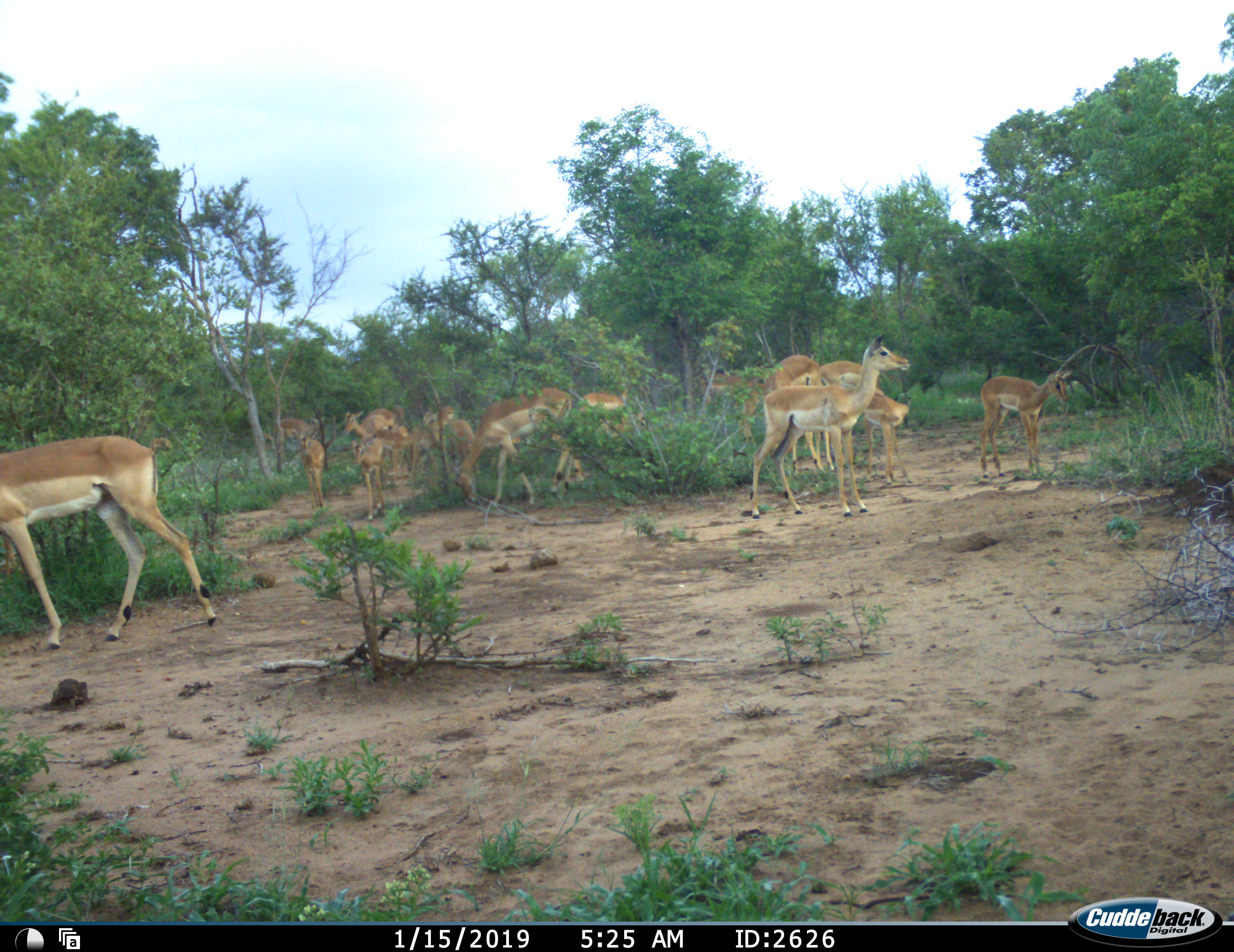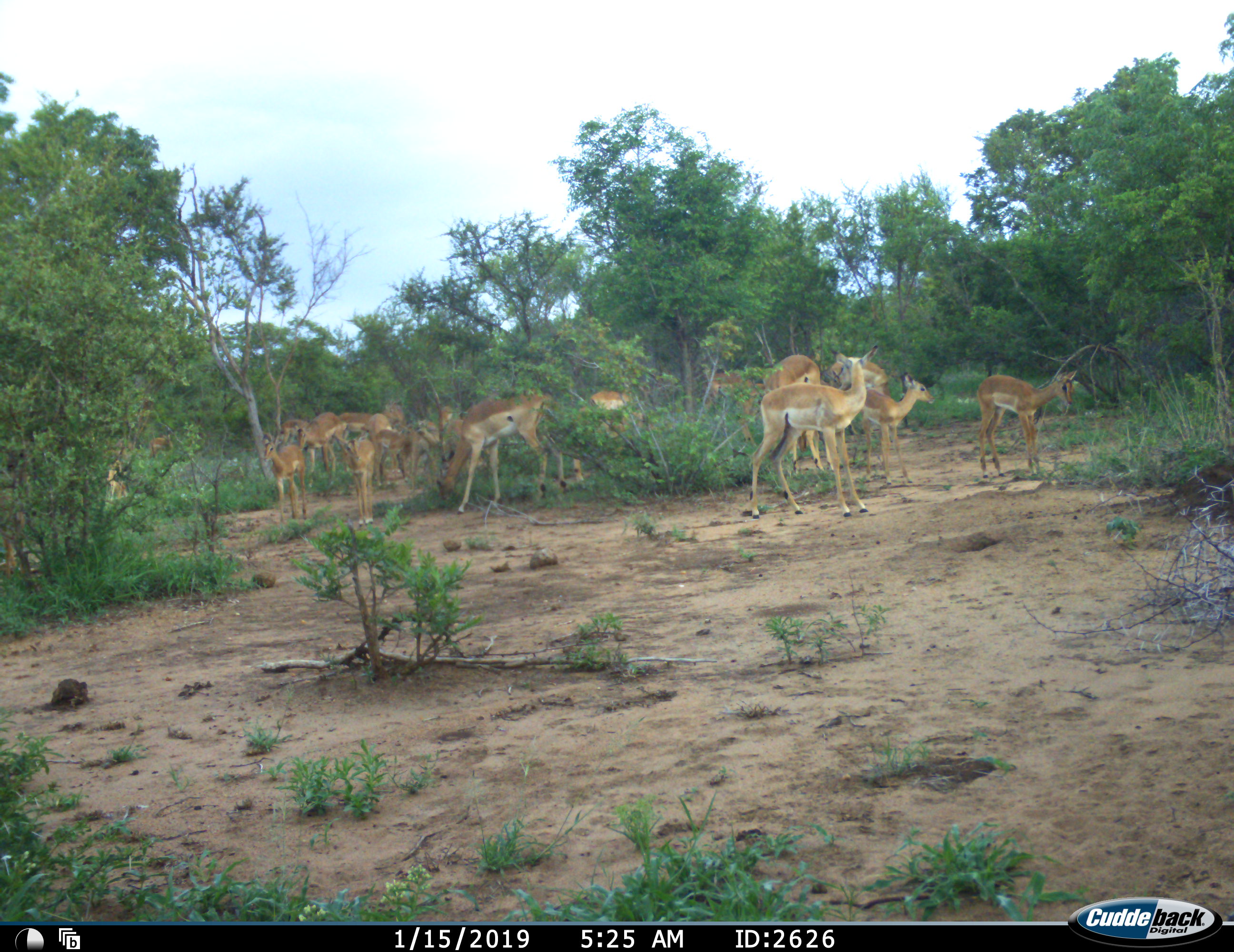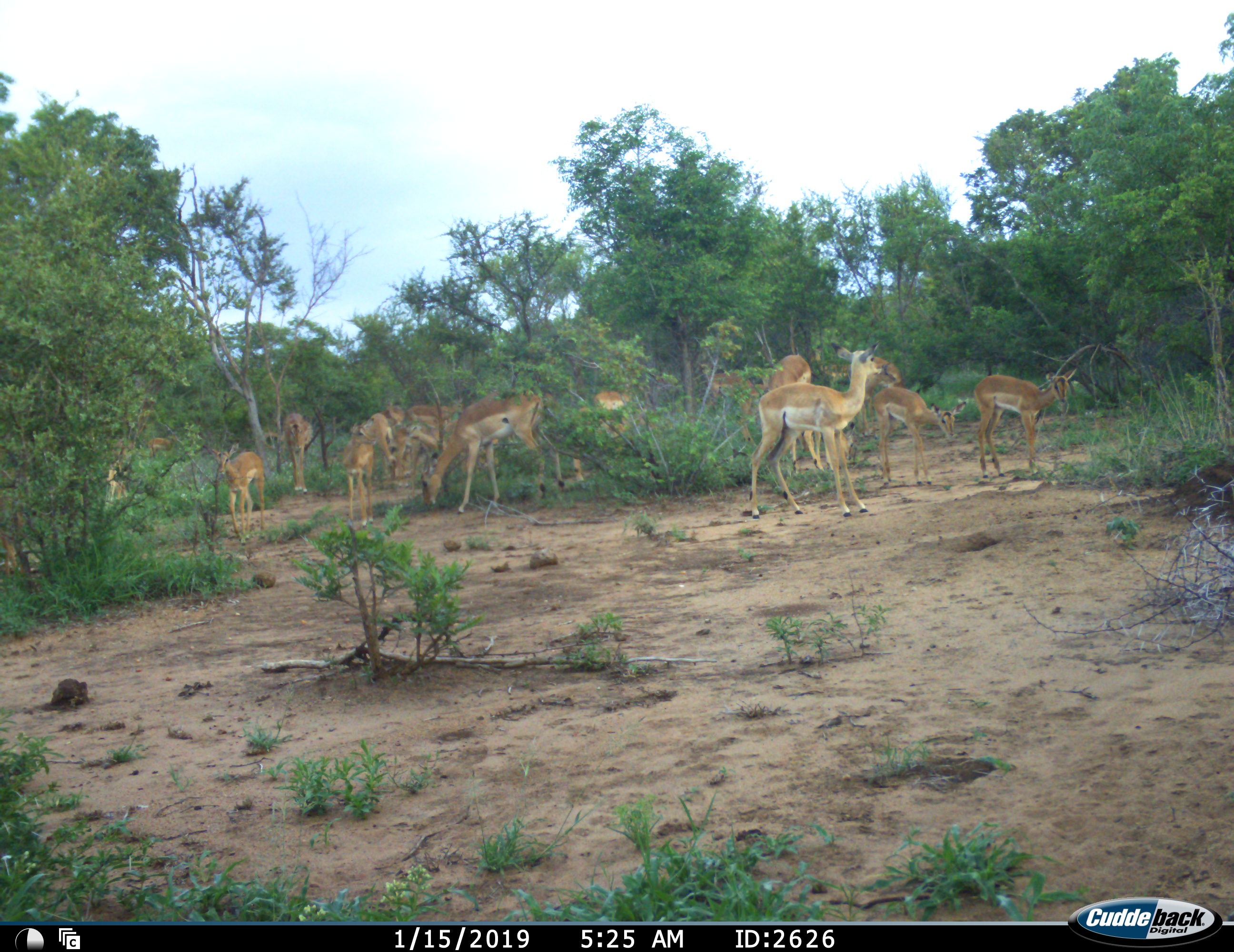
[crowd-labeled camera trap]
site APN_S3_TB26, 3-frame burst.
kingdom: Animalia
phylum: Chordata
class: Mammalia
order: Artiodactyla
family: Bovidae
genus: Aepyceros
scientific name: Aepyceros melampus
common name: impala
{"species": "impala (Aepyceros melampus)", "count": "11-50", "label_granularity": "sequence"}